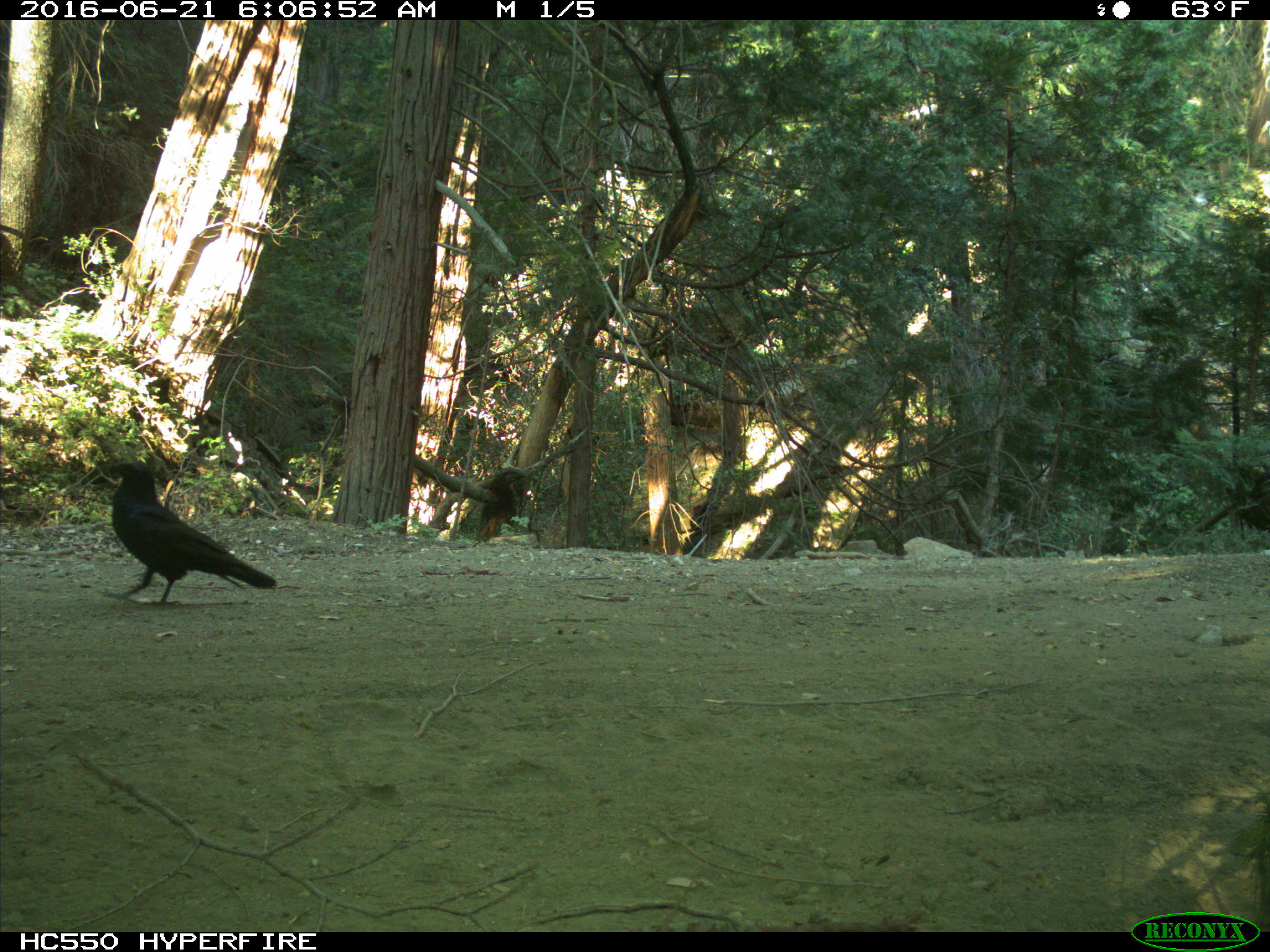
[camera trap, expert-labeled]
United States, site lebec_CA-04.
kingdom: Animalia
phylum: Chordata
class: Aves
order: Passeriformes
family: Corvidae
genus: Corvus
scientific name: Corvus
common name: crows and ravens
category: unidentified corvus